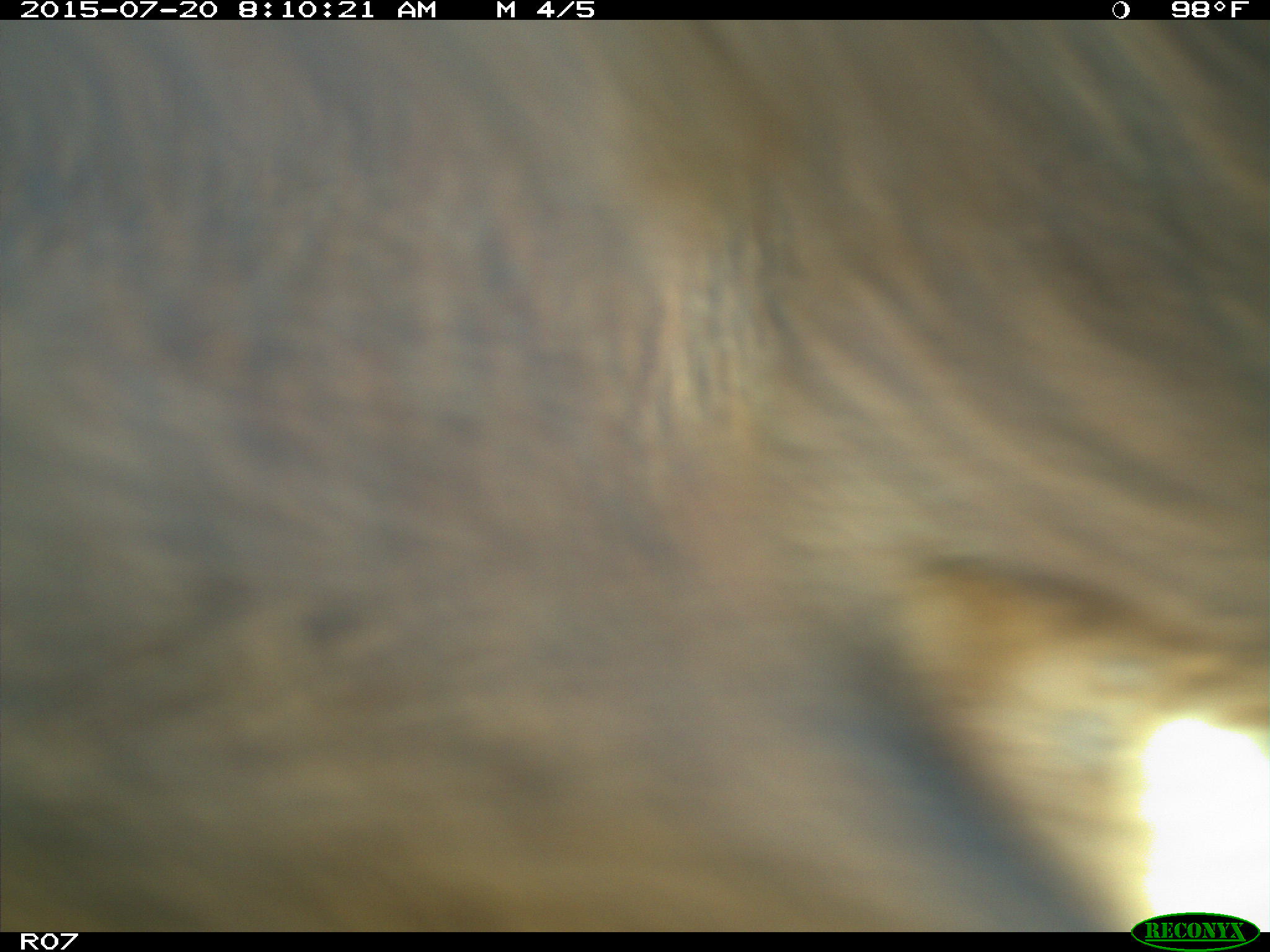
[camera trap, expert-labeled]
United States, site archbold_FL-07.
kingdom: Animalia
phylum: Chordata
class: Mammalia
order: Artiodactyla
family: Bovidae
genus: Bos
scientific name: Bos taurus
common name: domestic cow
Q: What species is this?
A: Bos taurus (domestic cow).